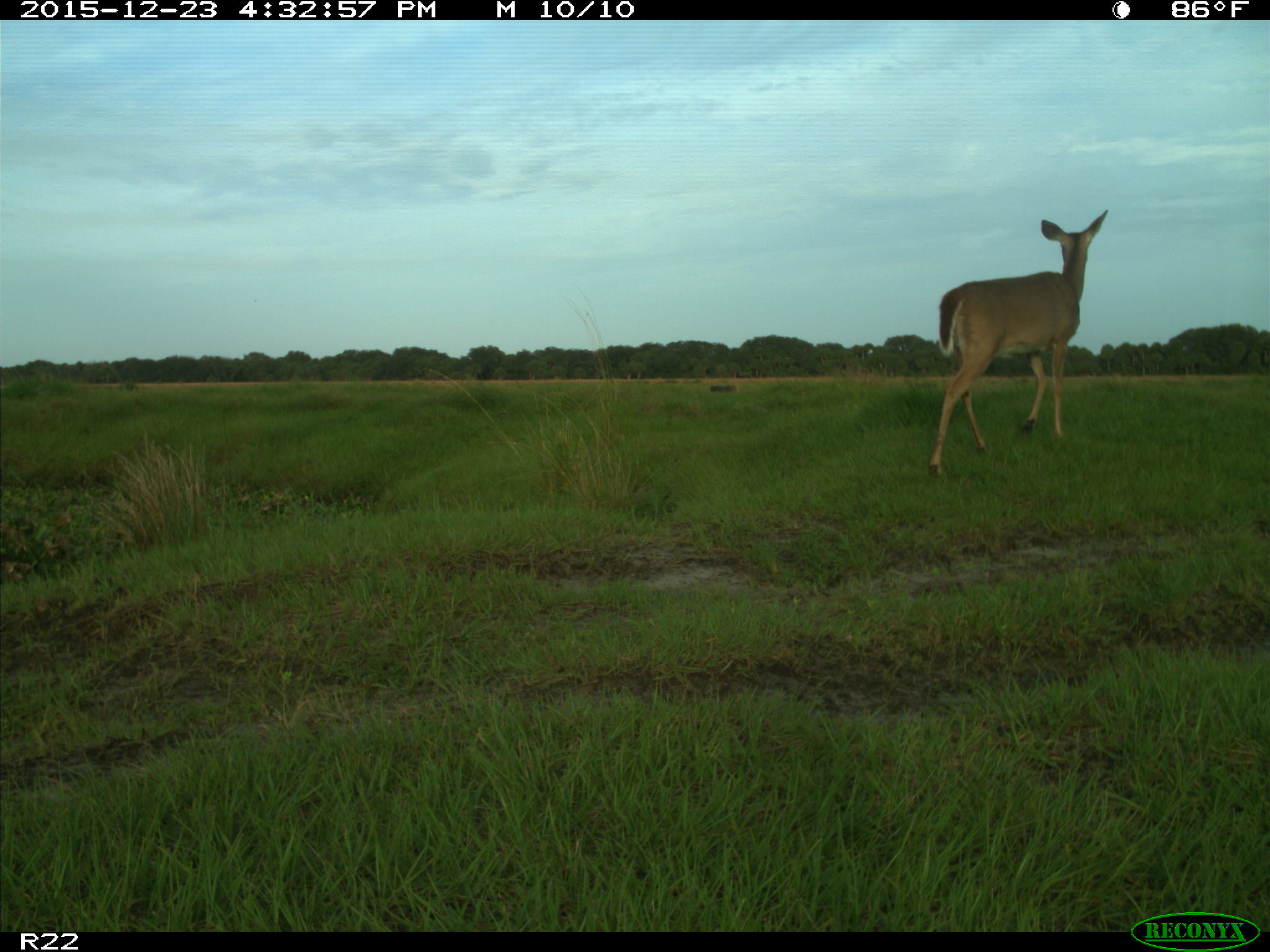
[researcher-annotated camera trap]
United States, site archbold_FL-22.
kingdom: Animalia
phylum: Chordata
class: Mammalia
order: Artiodactyla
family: Cervidae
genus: Odocoileus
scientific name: Odocoileus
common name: deer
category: unidentified deer